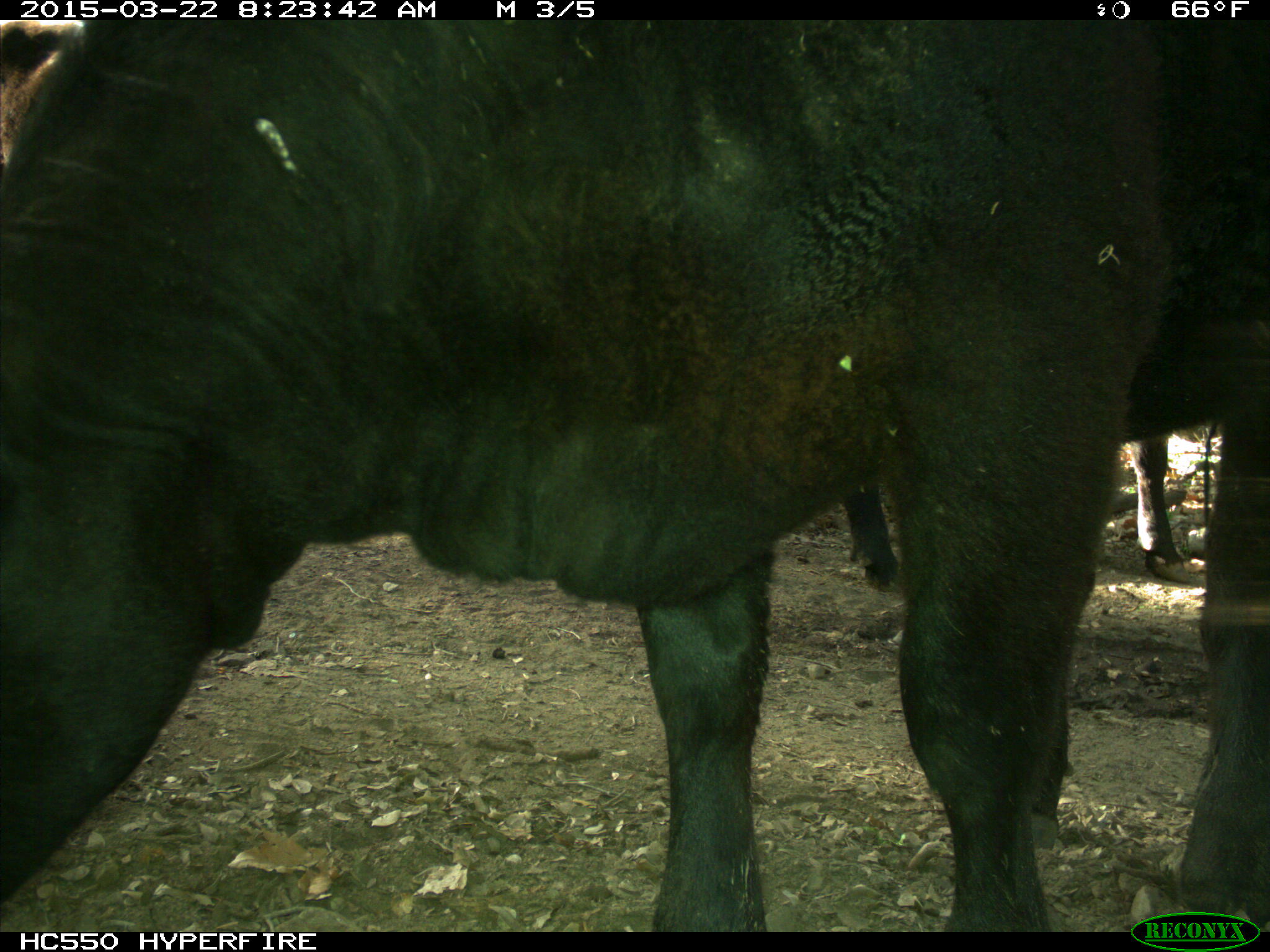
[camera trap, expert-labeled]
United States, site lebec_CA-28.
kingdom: Animalia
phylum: Chordata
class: Mammalia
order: Artiodactyla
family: Bovidae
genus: Bos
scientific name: Bos taurus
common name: domestic cow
Bos taurus (domestic cow).